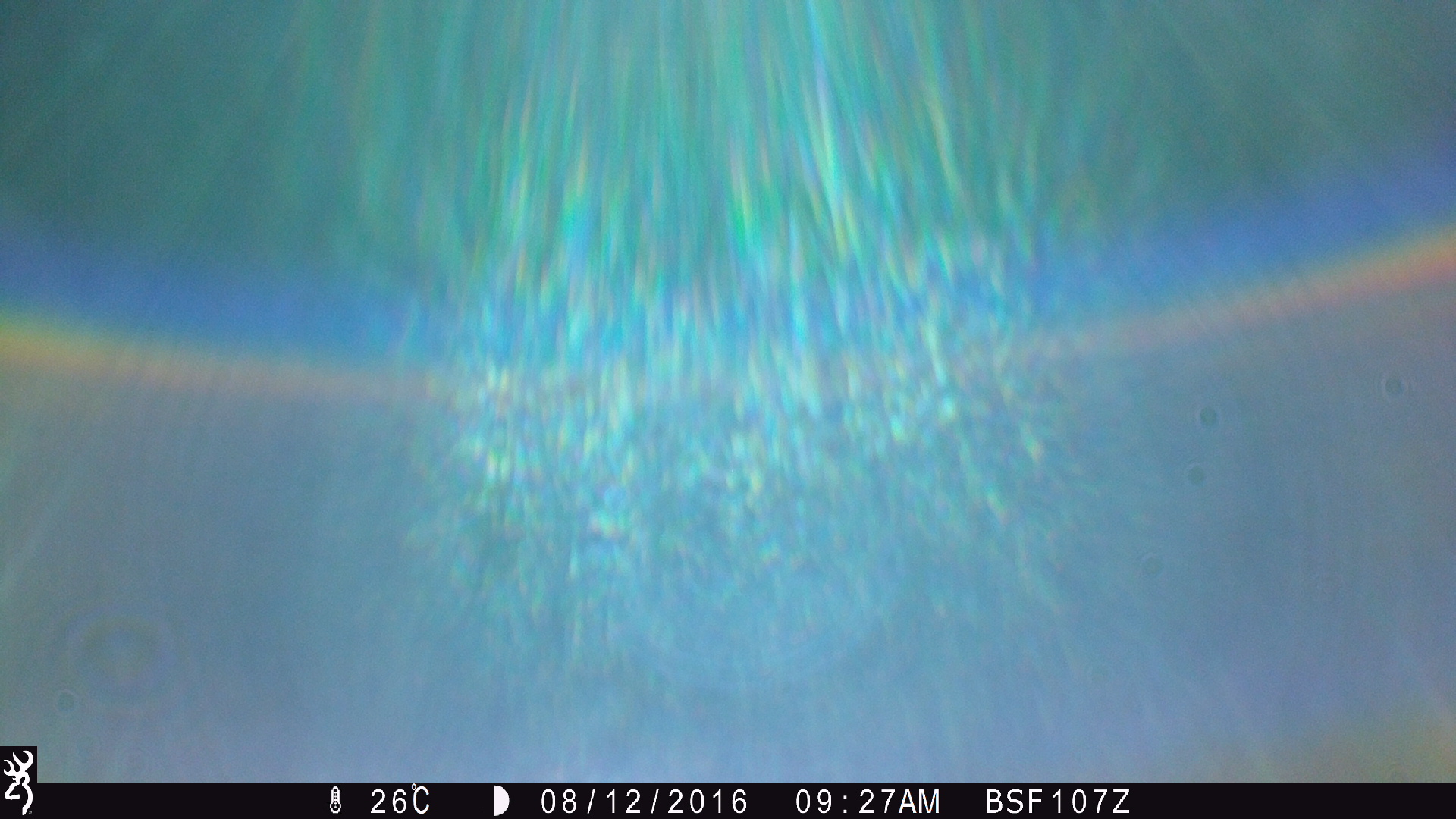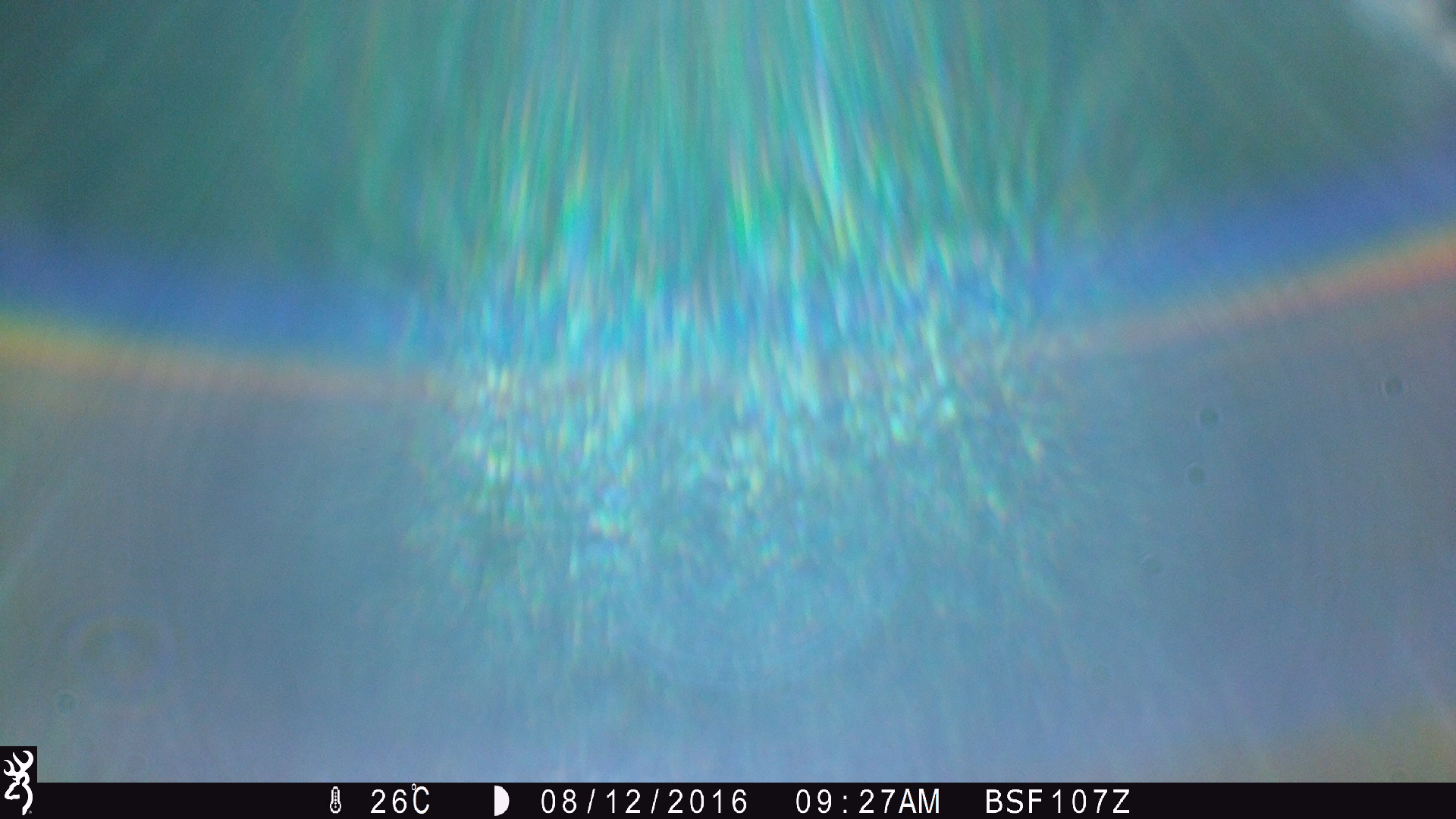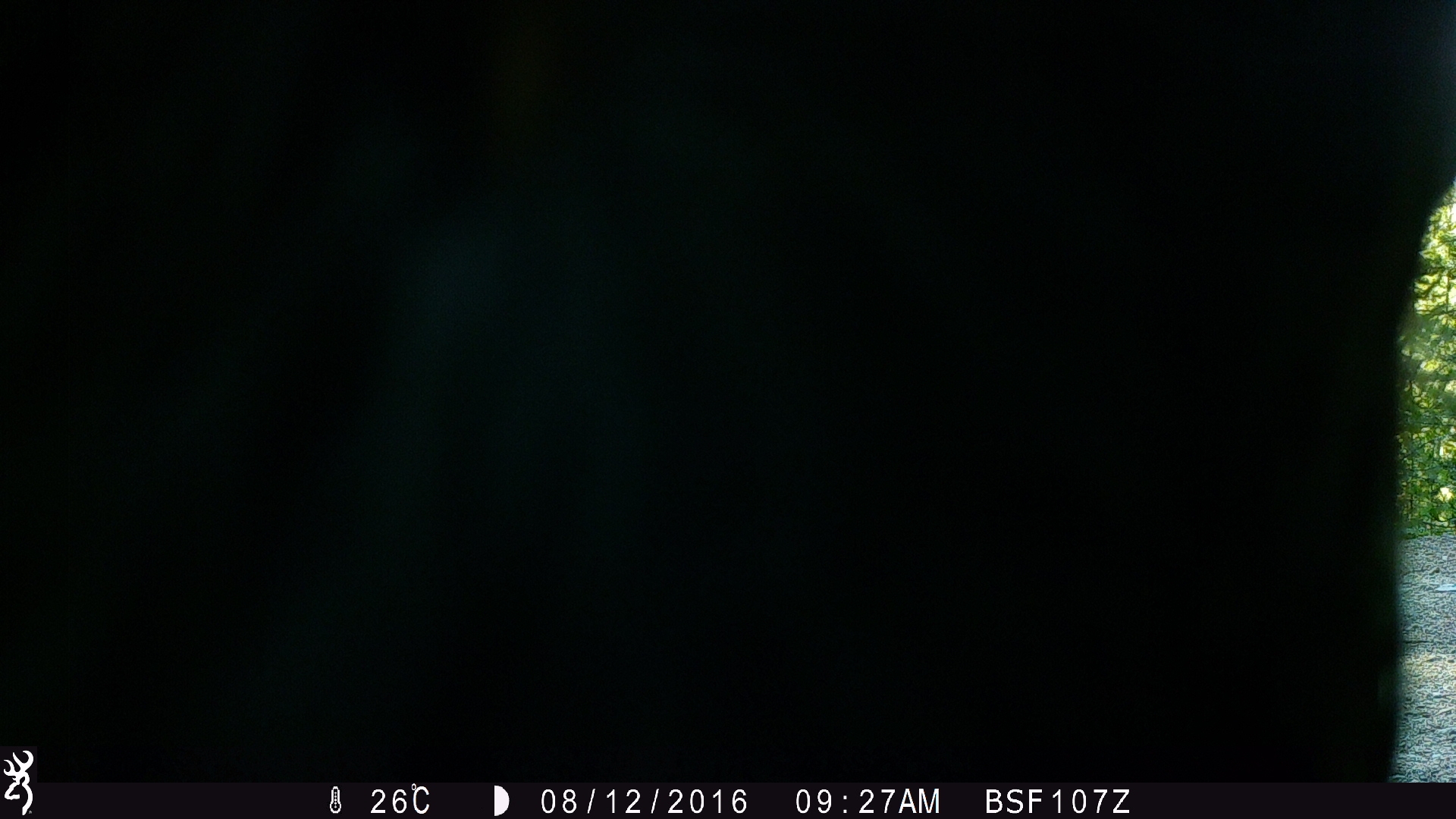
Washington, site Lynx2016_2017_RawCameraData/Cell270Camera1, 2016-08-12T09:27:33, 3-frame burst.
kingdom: Animalia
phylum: Chordata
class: Mammalia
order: Artiodactyla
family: Bovidae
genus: Bos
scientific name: Bos taurus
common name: domestic cattle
Domestic cattle (Bos taurus). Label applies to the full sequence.